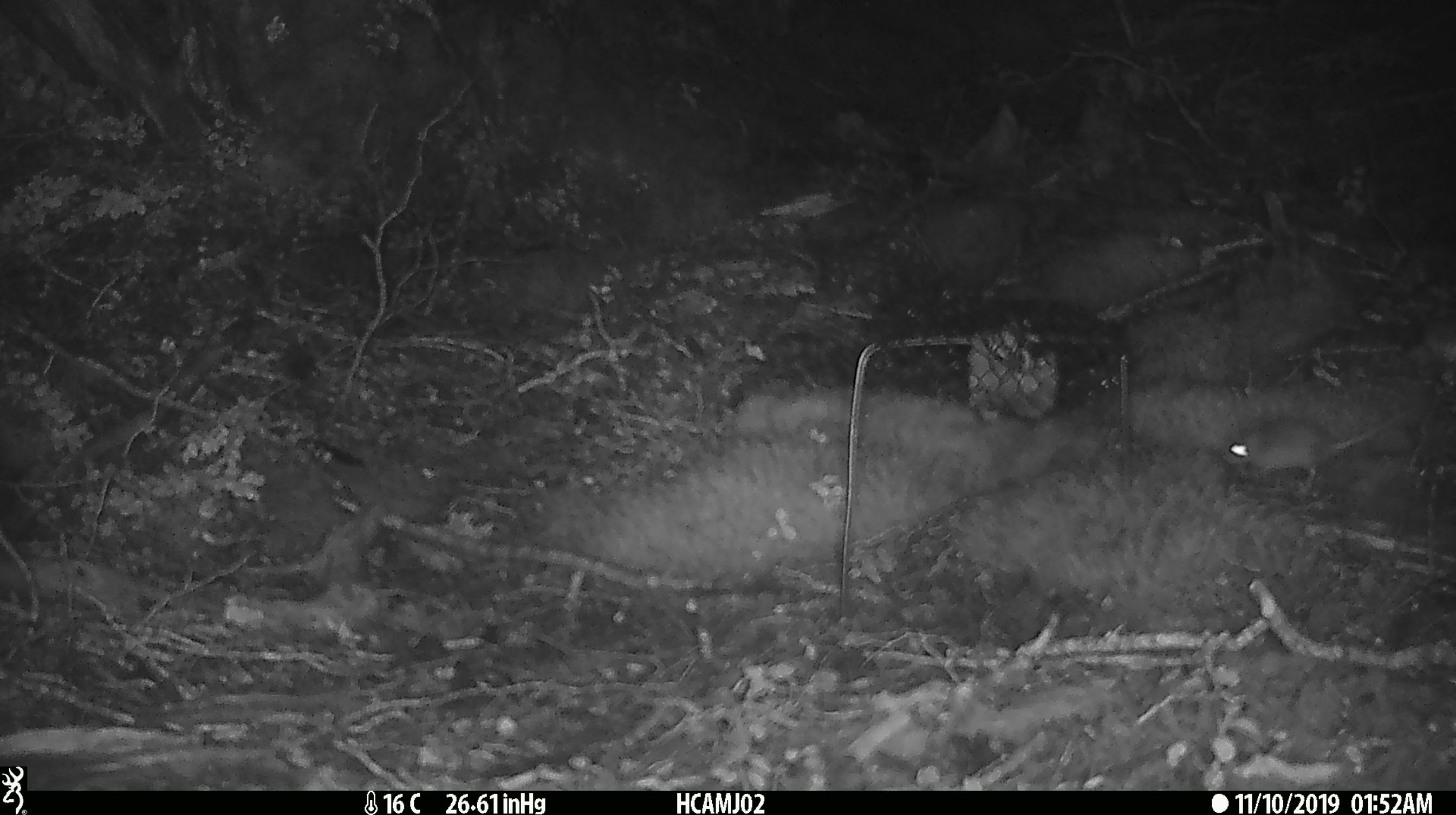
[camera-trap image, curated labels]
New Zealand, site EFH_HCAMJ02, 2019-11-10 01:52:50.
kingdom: Animalia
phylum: Chordata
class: Mammalia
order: Rodentia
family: Muridae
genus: Mus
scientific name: Mus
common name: mouse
Mouse (Mus).